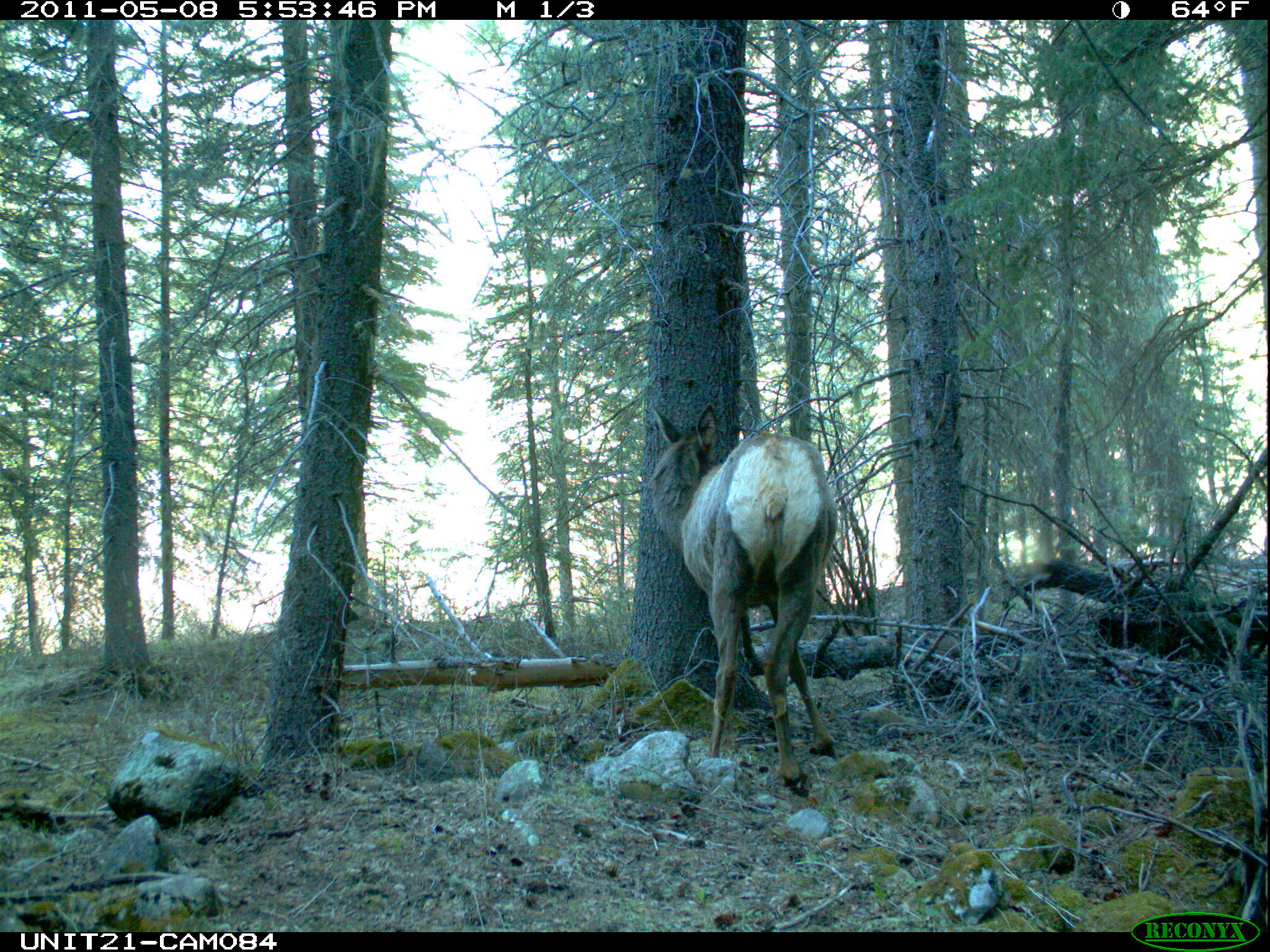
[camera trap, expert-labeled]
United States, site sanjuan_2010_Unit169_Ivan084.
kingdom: Animalia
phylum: Chordata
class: Mammalia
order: Artiodactyla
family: Cervidae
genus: Cervus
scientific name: Cervus elaphus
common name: red deer